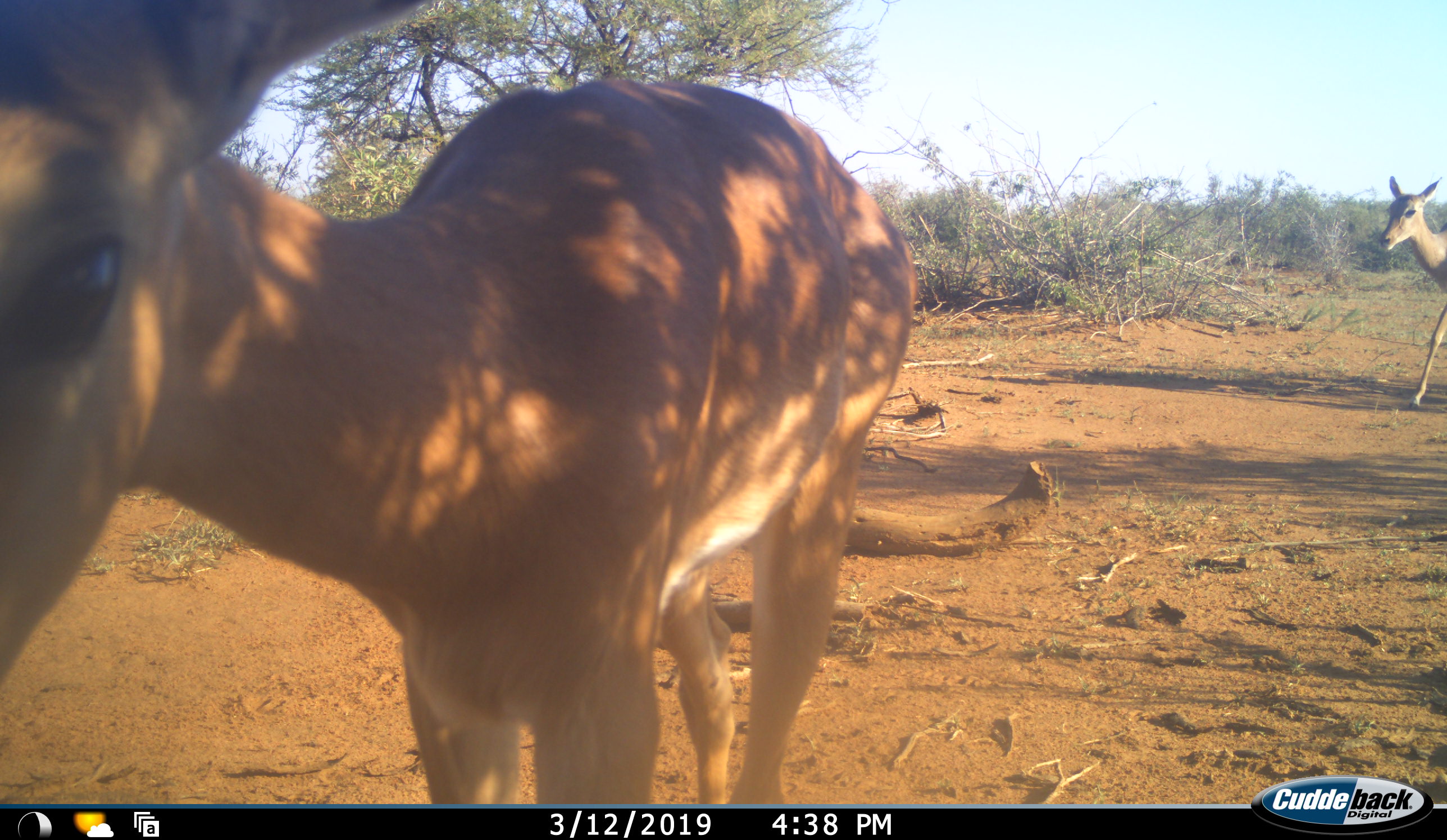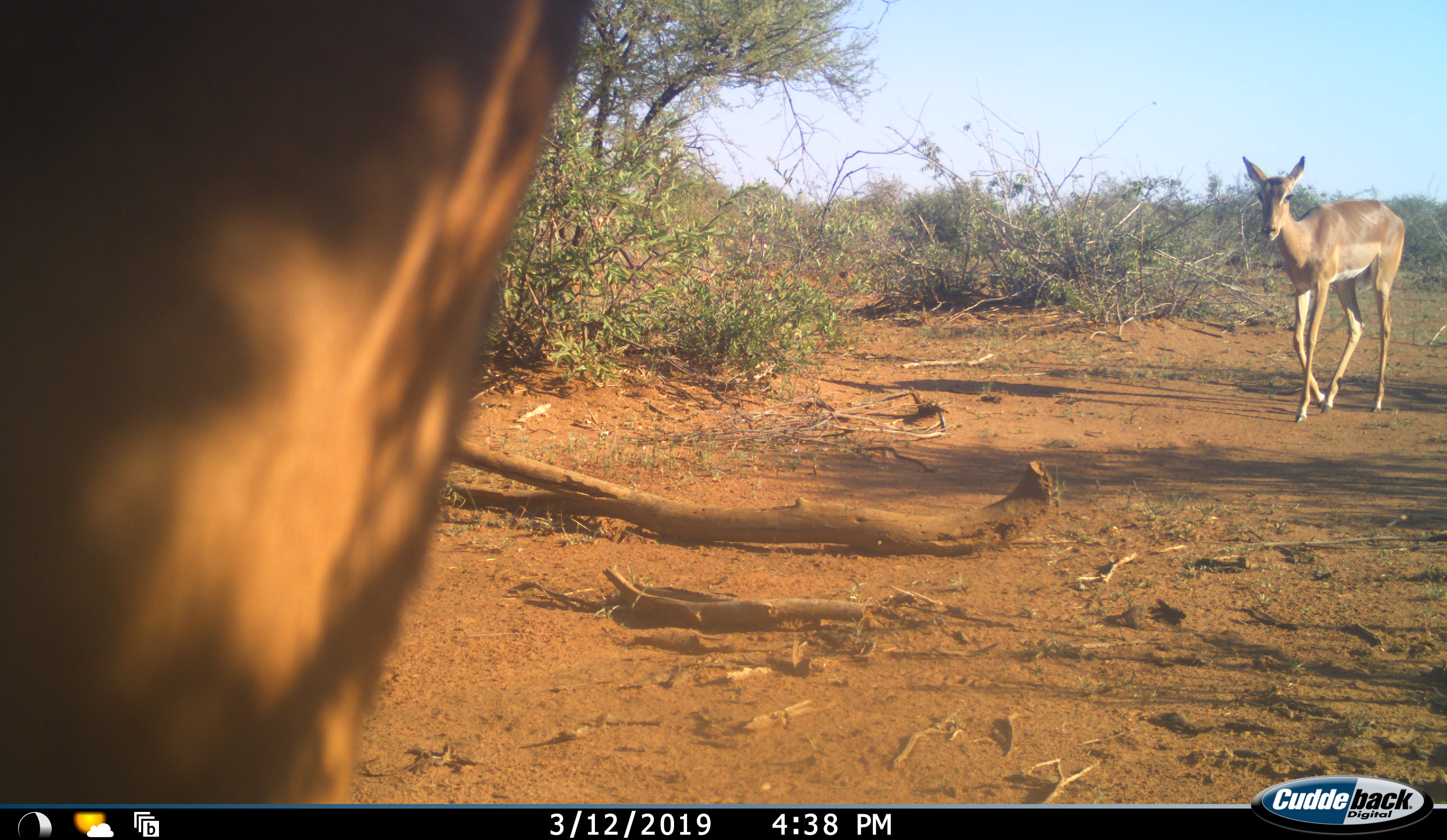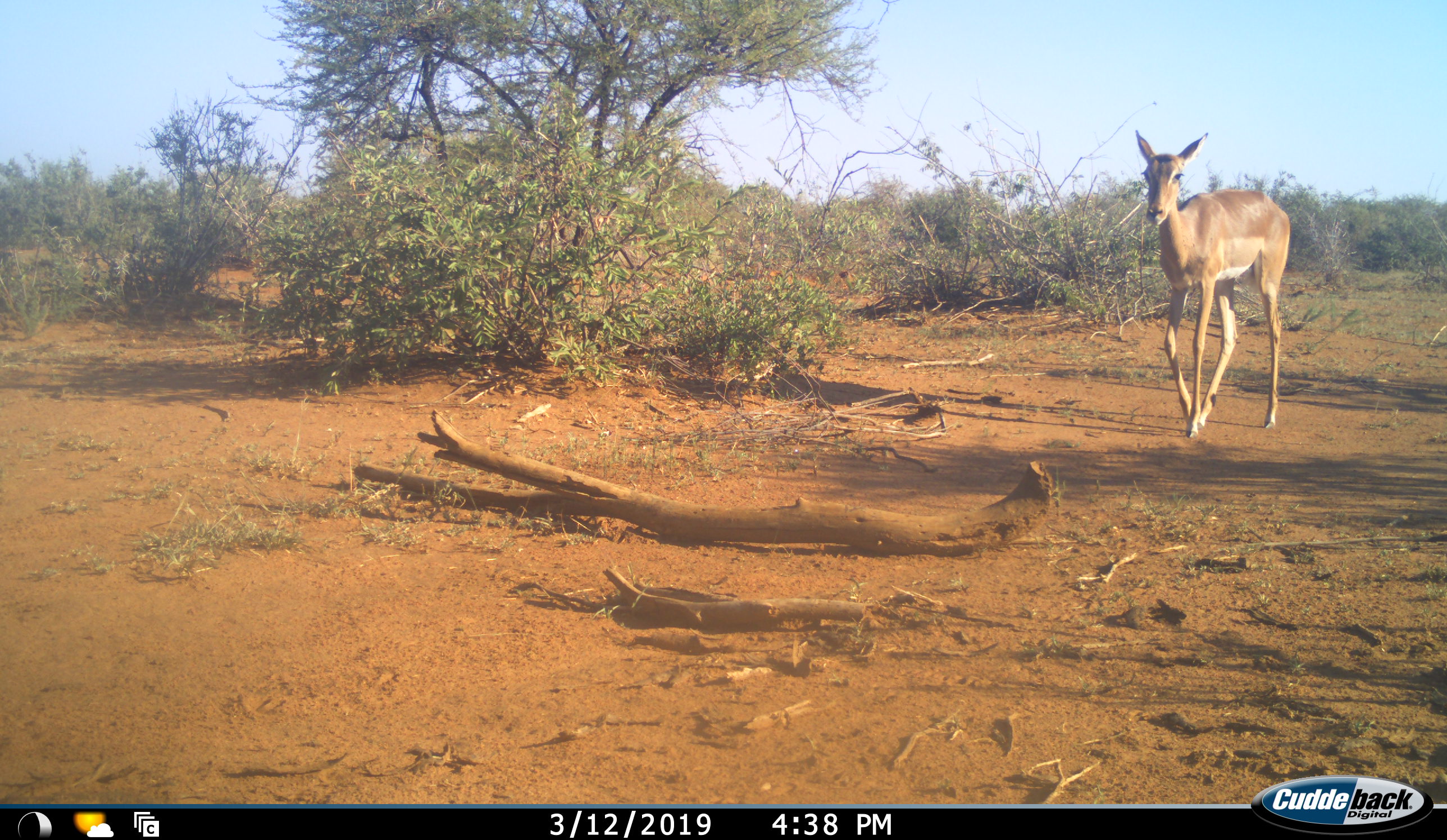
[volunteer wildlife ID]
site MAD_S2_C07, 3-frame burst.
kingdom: Animalia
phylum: Chordata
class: Mammalia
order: Artiodactyla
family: Bovidae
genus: Aepyceros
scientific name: Aepyceros melampus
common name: impala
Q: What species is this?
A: Impala (Aepyceros melampus).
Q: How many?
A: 2.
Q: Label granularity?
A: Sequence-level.